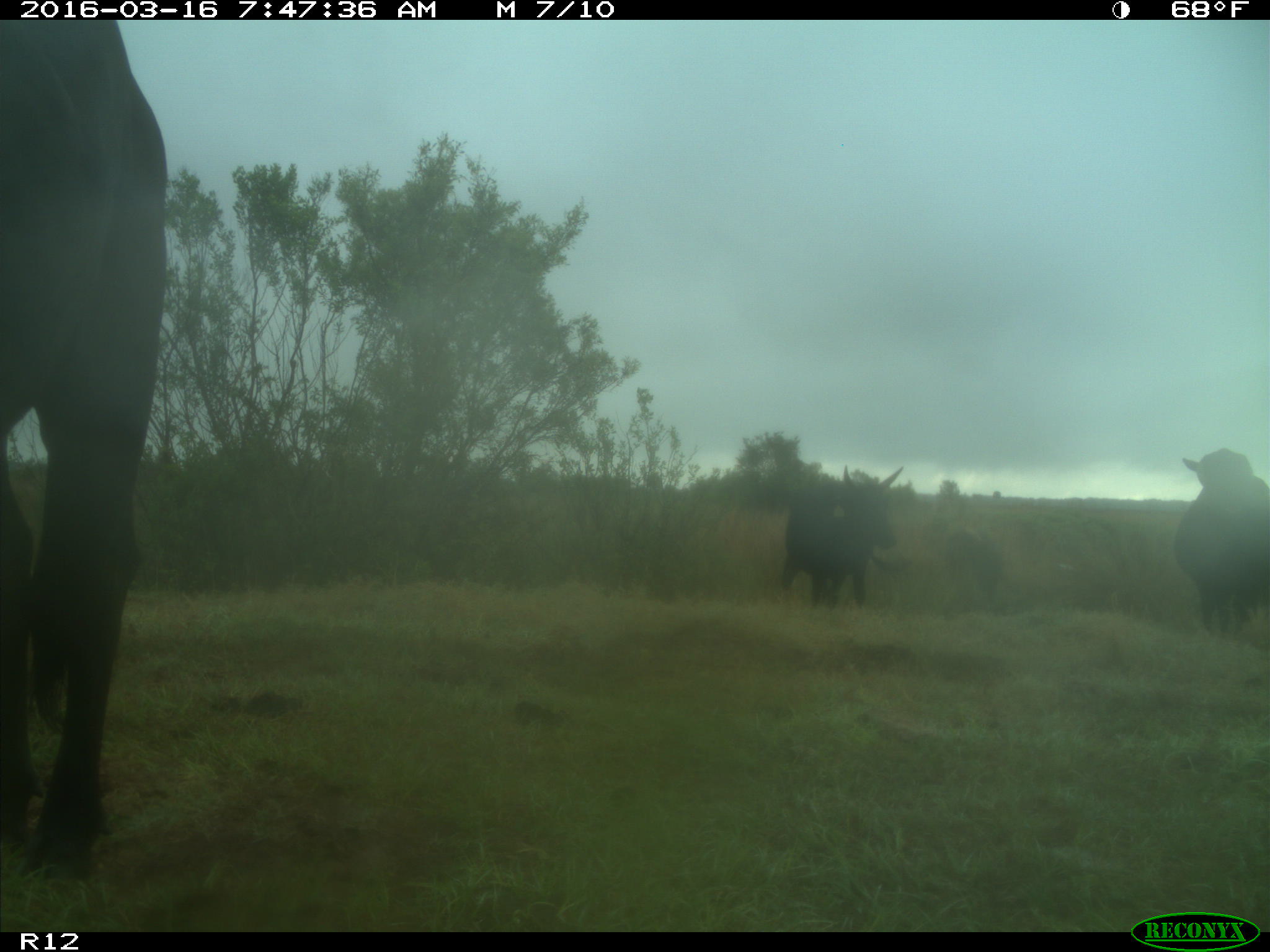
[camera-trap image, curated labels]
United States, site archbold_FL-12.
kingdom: Animalia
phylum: Chordata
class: Mammalia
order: Artiodactyla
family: Bovidae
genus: Bos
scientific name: Bos taurus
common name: domestic cow